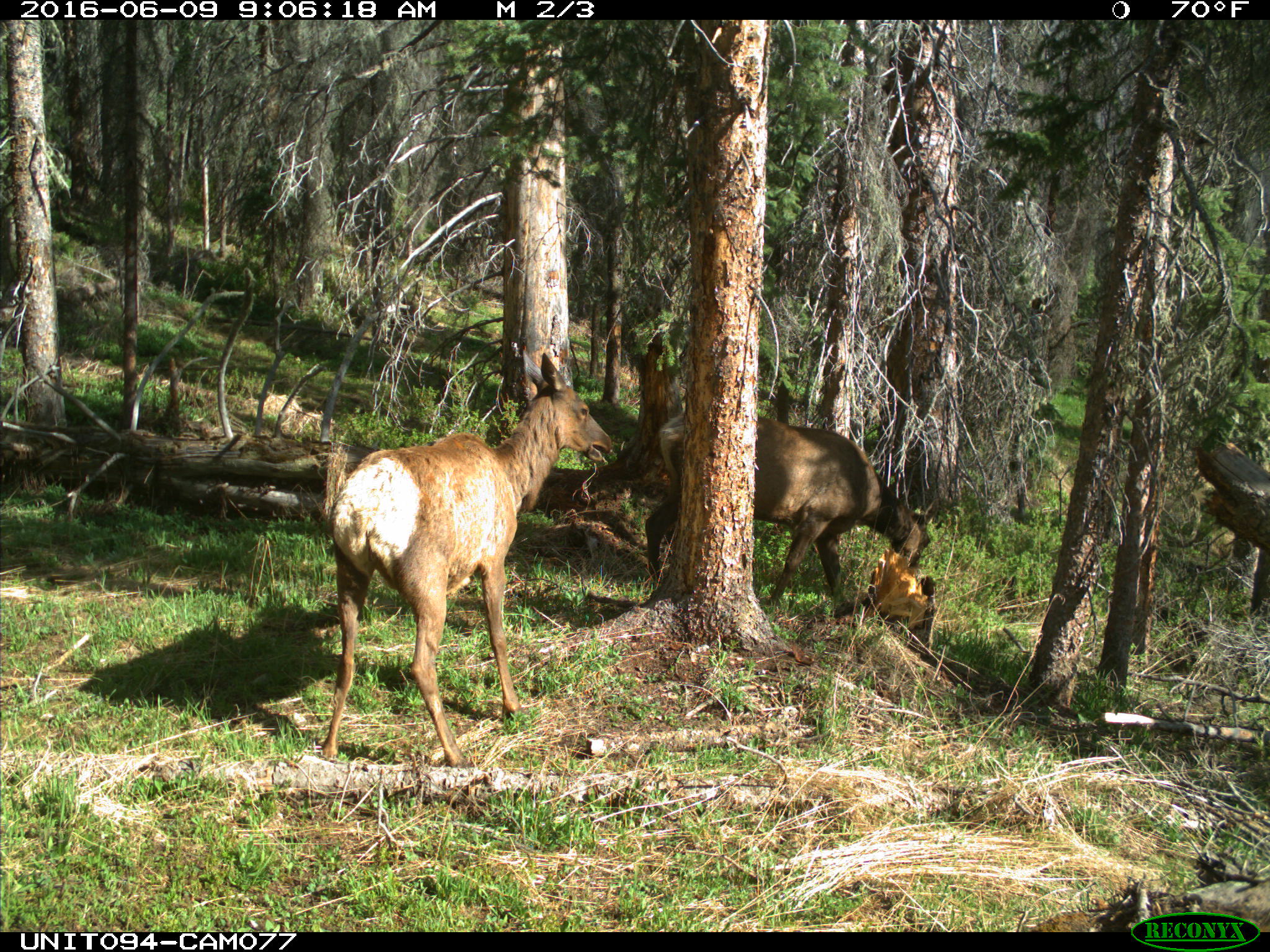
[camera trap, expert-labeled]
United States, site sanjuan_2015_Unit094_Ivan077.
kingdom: Animalia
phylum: Chordata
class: Mammalia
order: Artiodactyla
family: Cervidae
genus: Cervus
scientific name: Cervus elaphus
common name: red deer